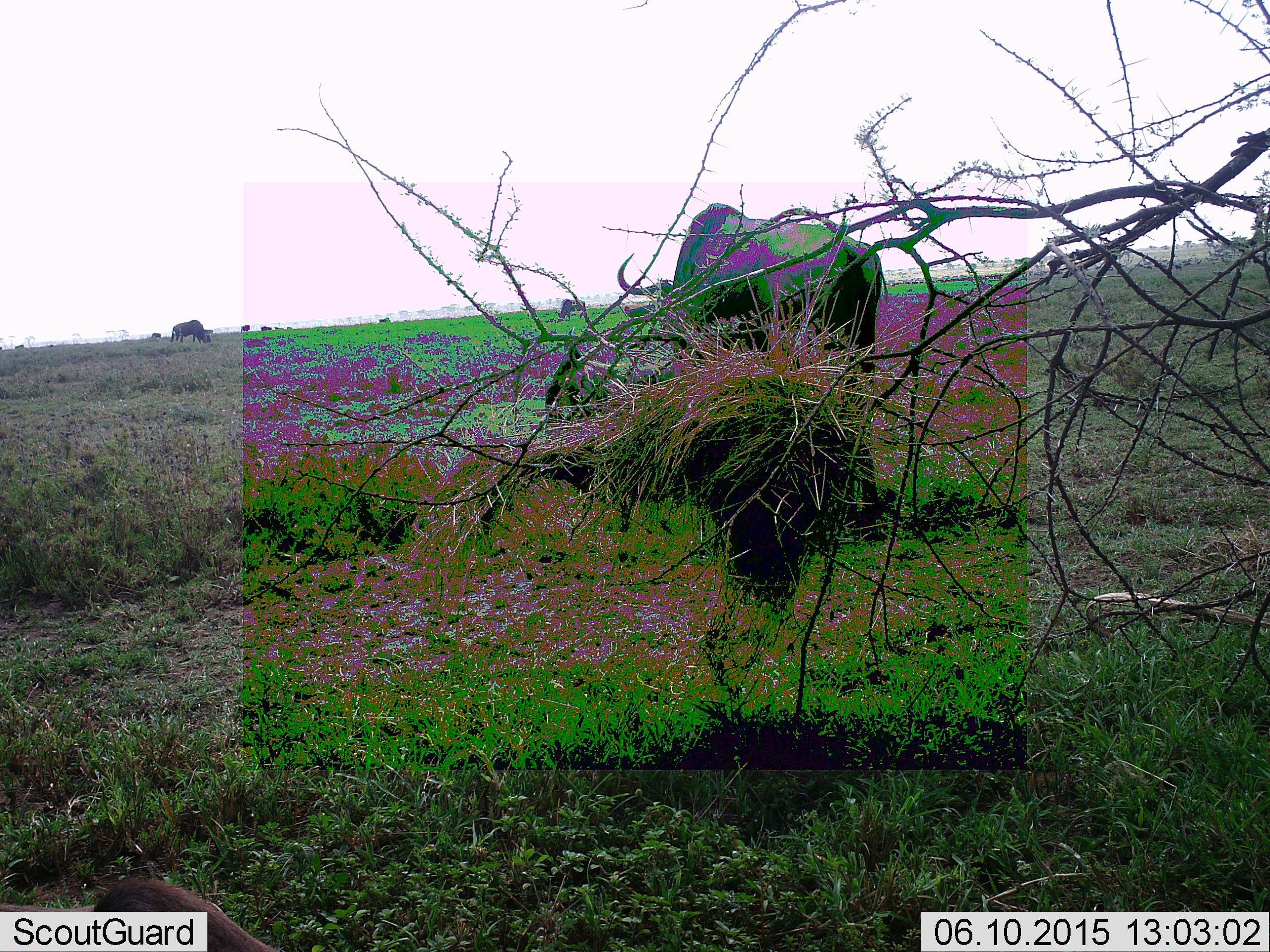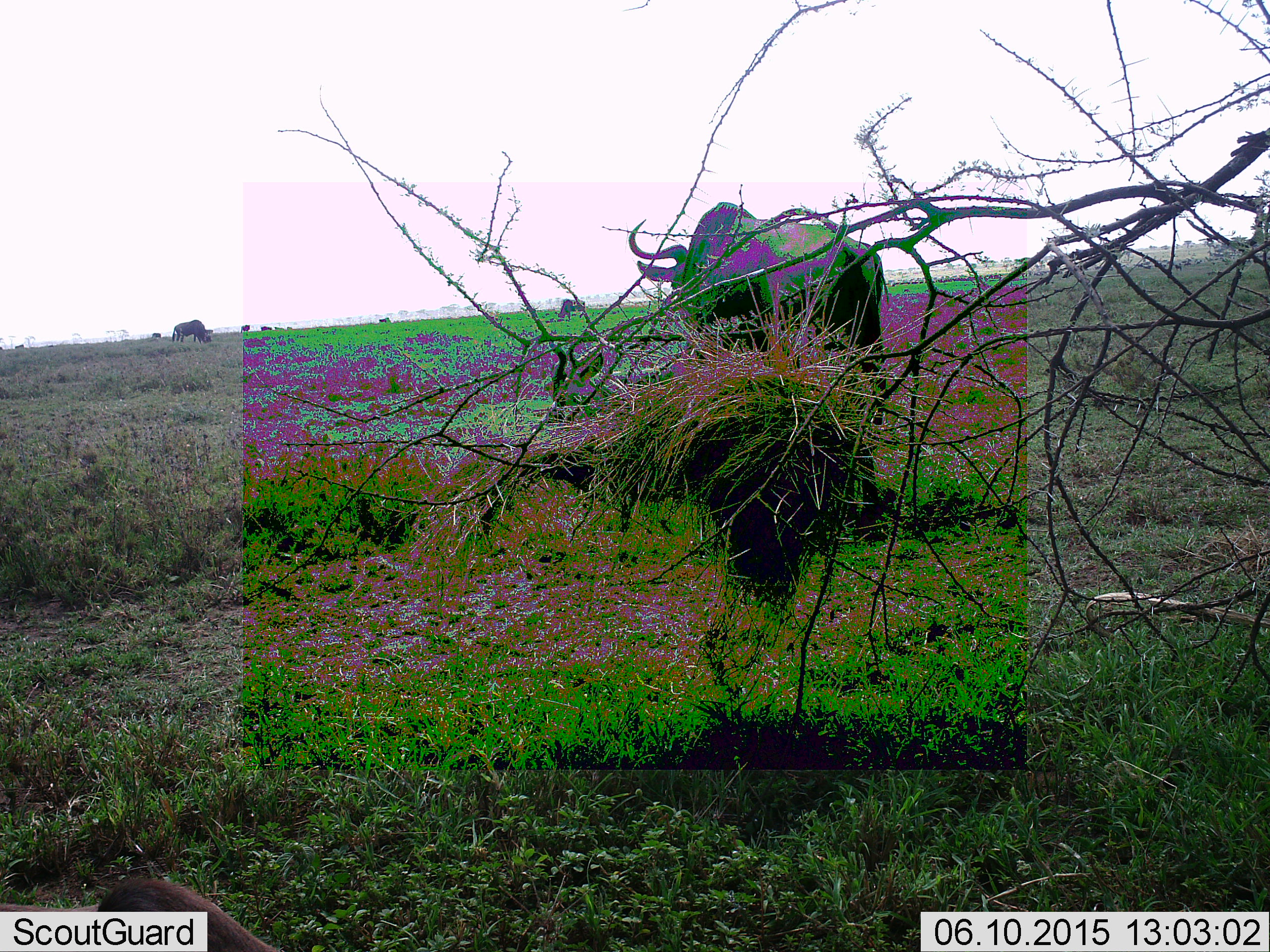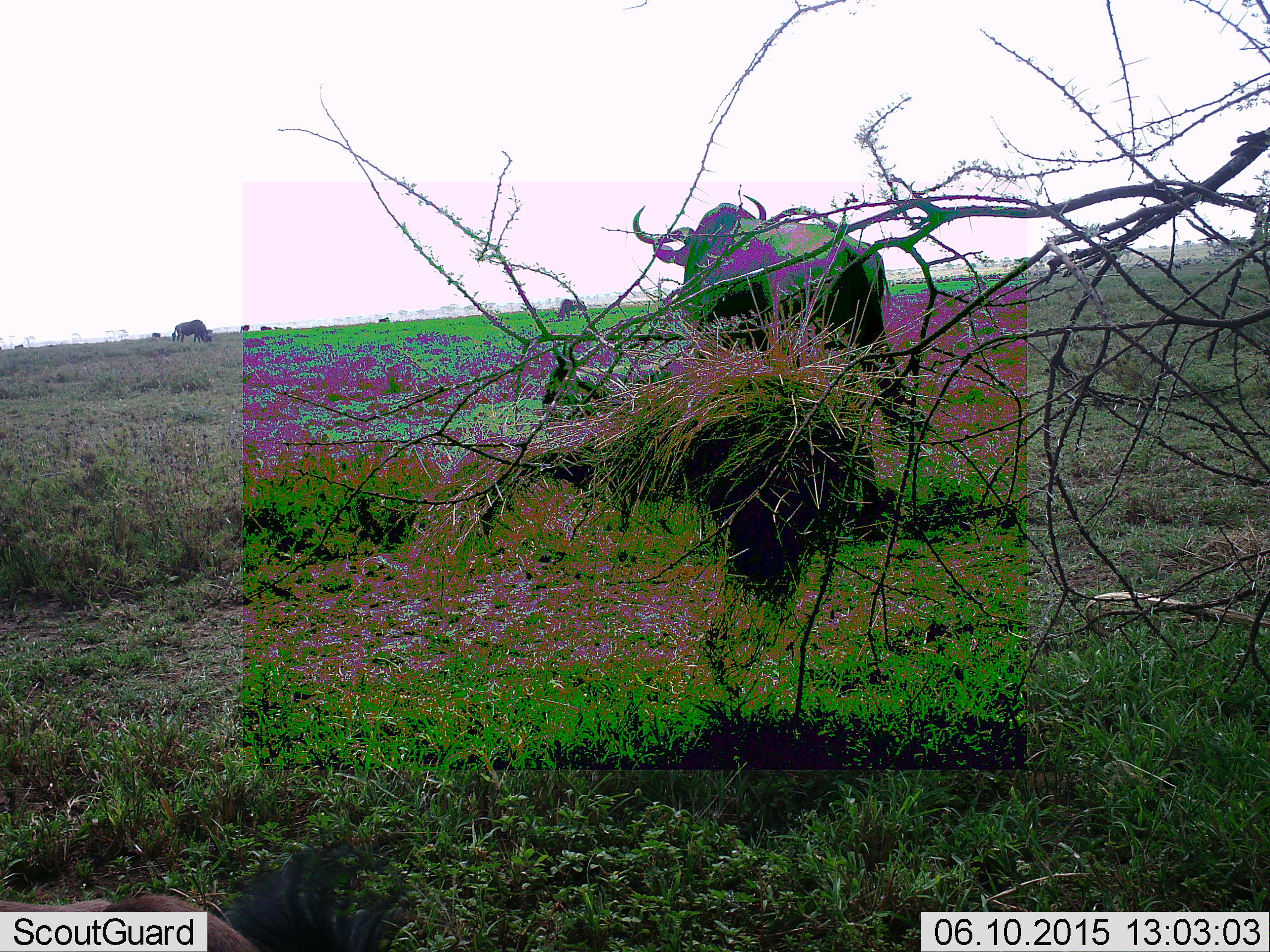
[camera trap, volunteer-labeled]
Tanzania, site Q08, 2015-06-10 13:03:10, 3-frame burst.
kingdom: Animalia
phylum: Chordata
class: Mammalia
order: Artiodactyla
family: Bovidae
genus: Connochaetes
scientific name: Connochaetes taurinus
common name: blue wildebeest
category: wildebeest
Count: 4.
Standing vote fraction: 70%.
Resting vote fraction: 30%.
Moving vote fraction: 40%.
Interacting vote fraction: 0%.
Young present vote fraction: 10%.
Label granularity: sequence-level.